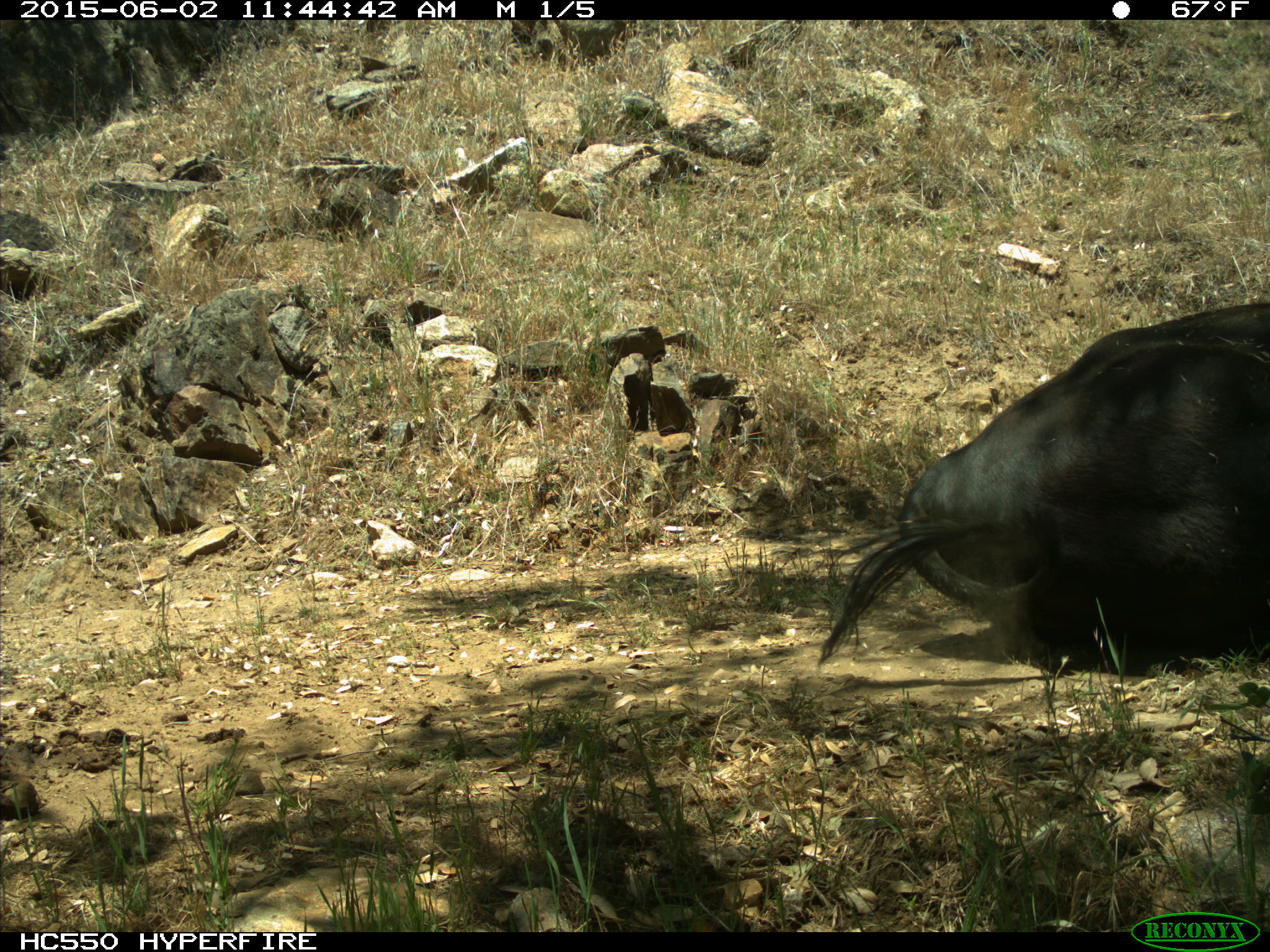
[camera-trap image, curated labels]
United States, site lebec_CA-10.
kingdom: Animalia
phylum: Chordata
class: Mammalia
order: Artiodactyla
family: Bovidae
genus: Bos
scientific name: Bos taurus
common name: domestic cow